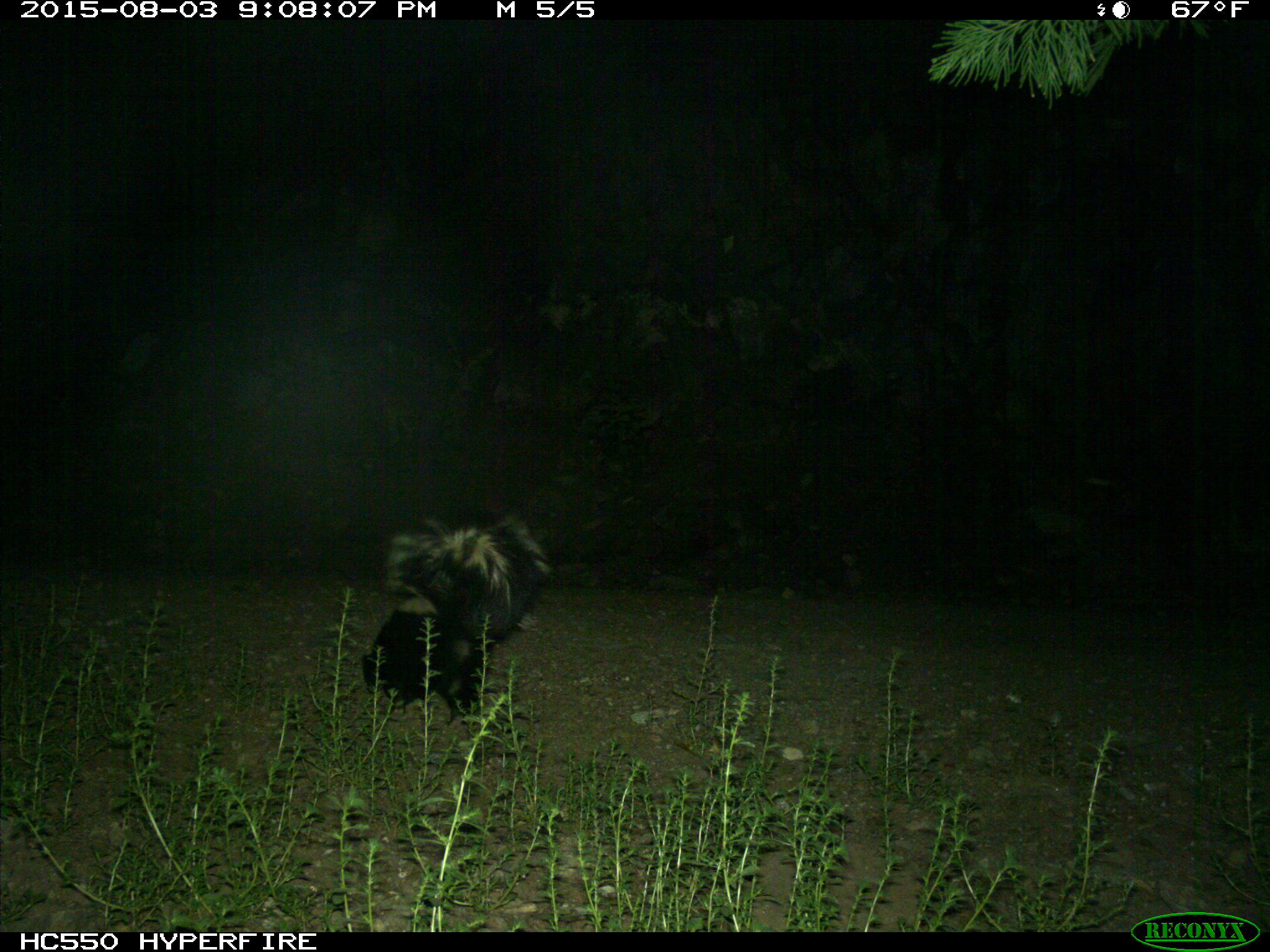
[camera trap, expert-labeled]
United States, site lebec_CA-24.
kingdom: Animalia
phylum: Chordata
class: Mammalia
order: Carnivora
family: Mephitidae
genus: Mephitis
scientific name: Mephitis mephitis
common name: striped skunk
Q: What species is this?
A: Mephitis mephitis (striped skunk).